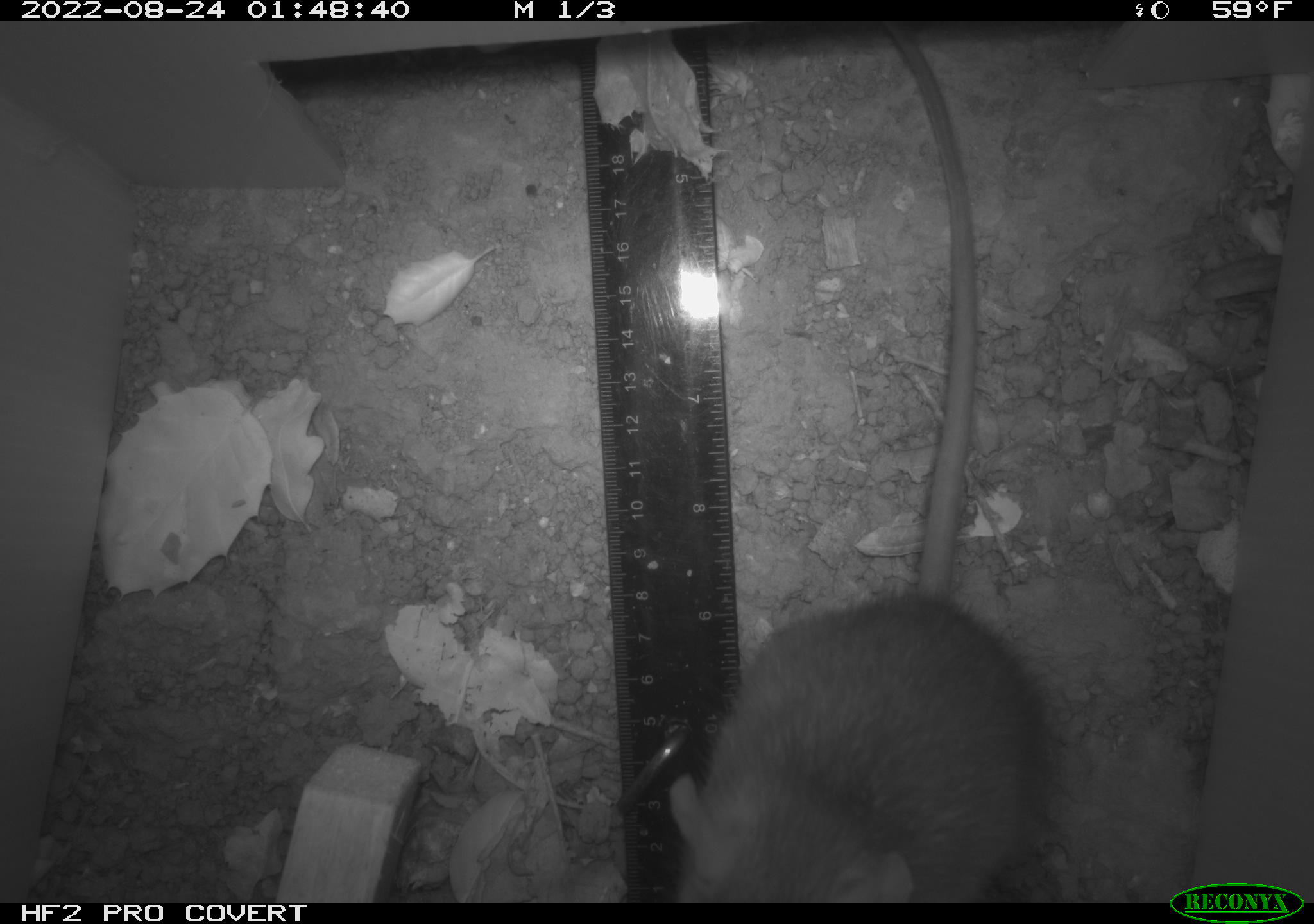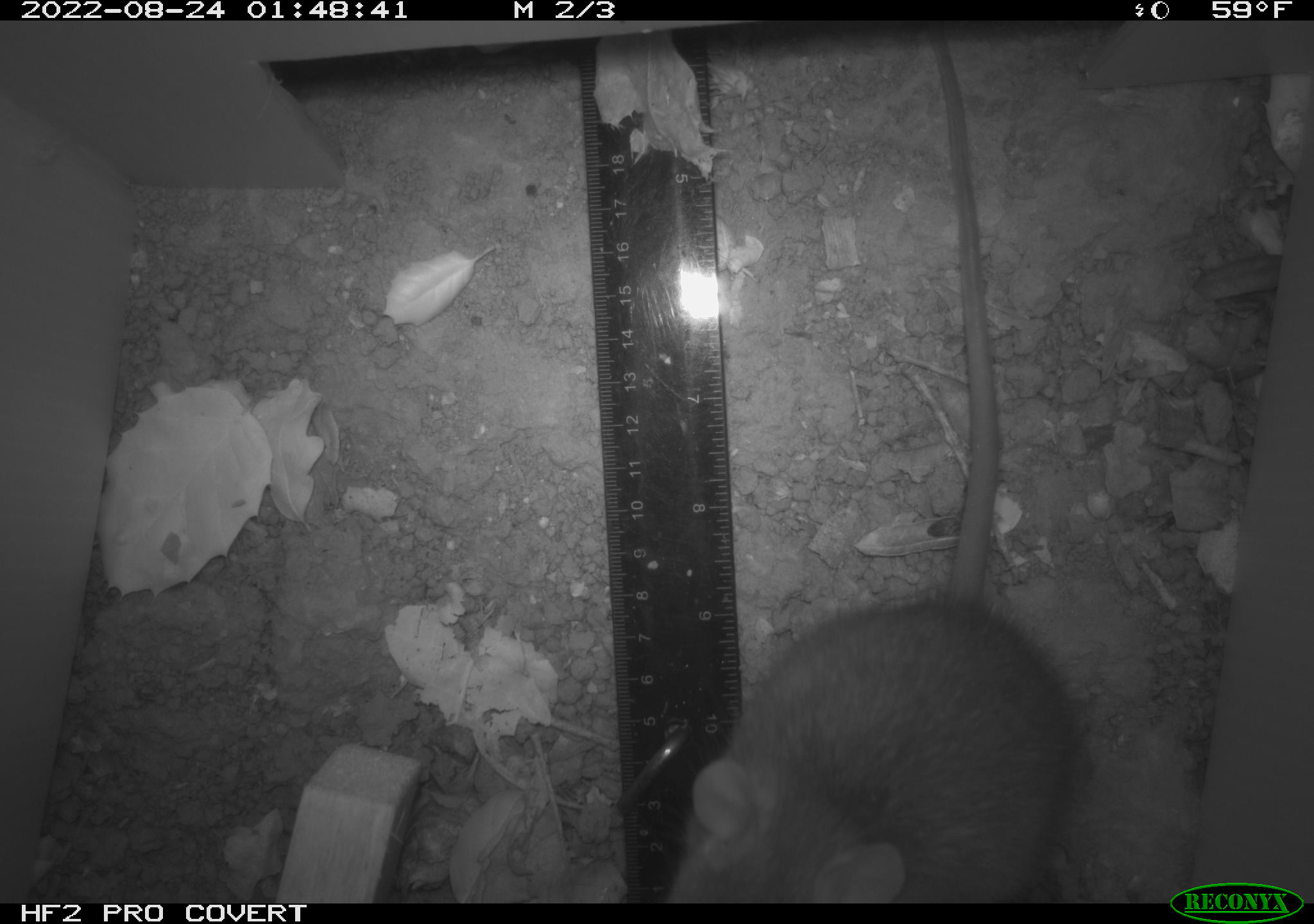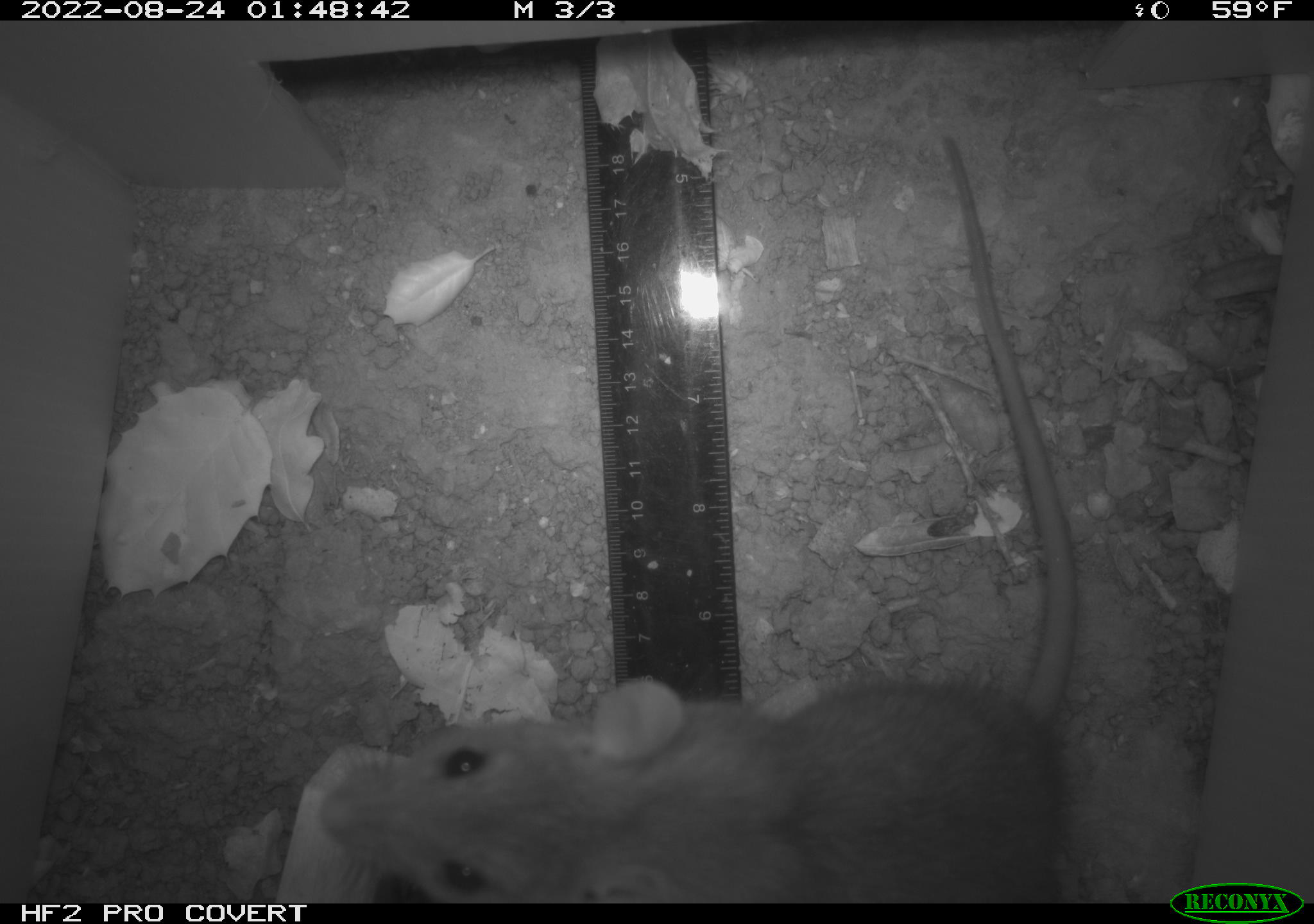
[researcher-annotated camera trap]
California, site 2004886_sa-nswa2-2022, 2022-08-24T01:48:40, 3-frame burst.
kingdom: Animalia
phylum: Chordata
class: Mammalia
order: Rodentia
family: Muridae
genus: Rattus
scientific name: Rattus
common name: rat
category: rattus species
Rattus species (rat) (Rattus).